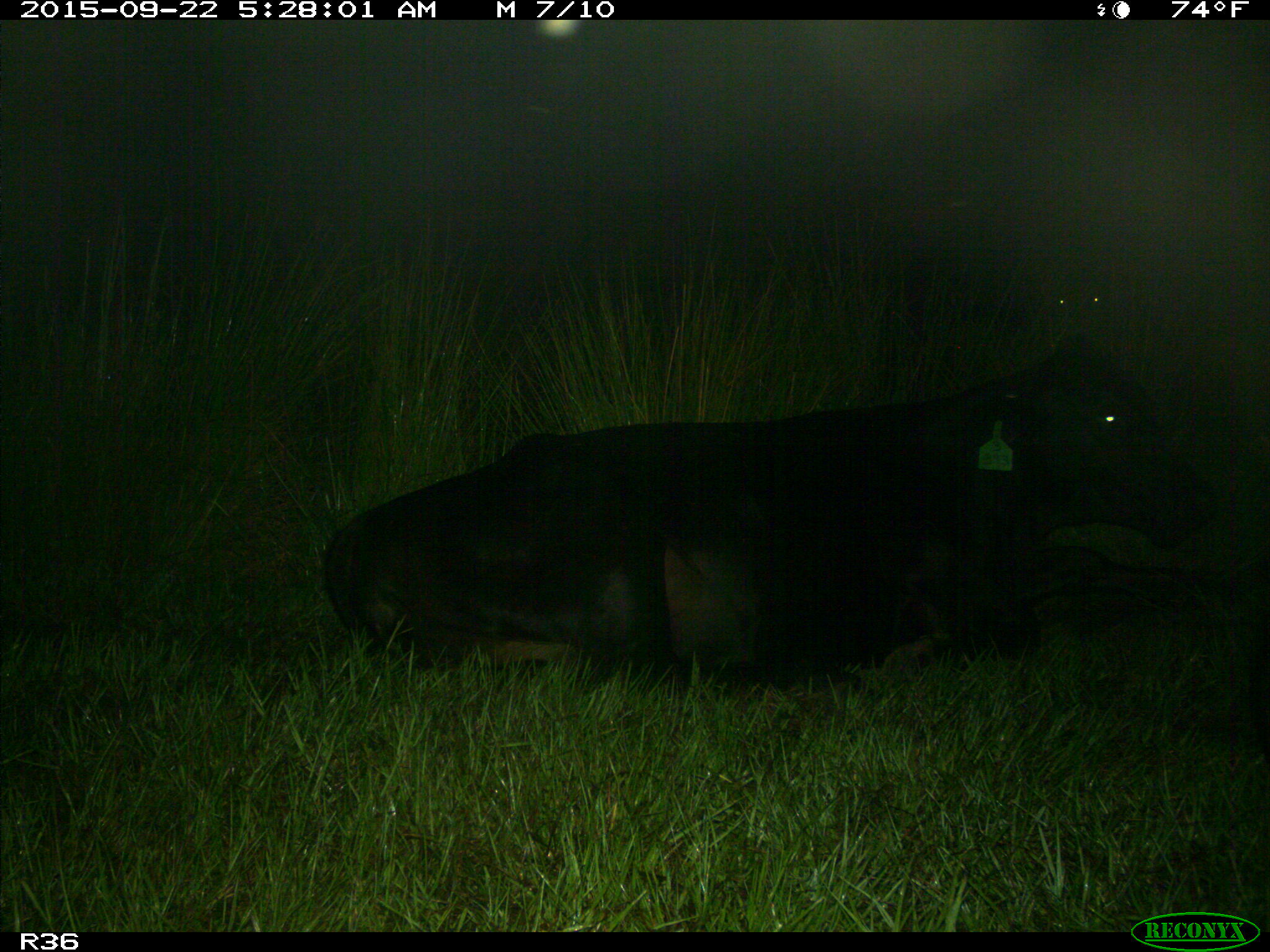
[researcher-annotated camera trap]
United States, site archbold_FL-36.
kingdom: Animalia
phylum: Chordata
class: Mammalia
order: Artiodactyla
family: Bovidae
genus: Bos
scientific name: Bos taurus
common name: domestic cow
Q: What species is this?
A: Bos taurus (domestic cow).